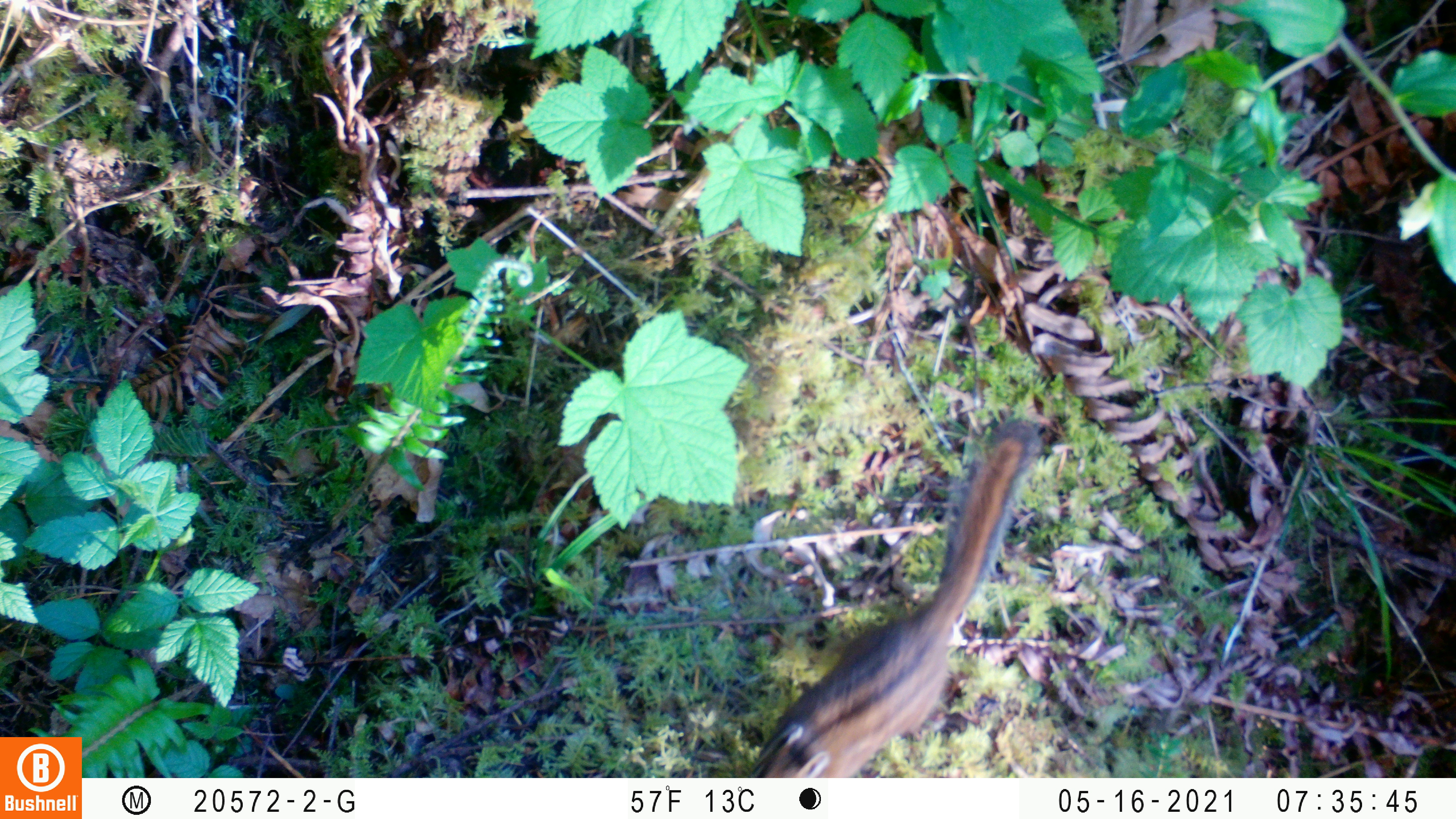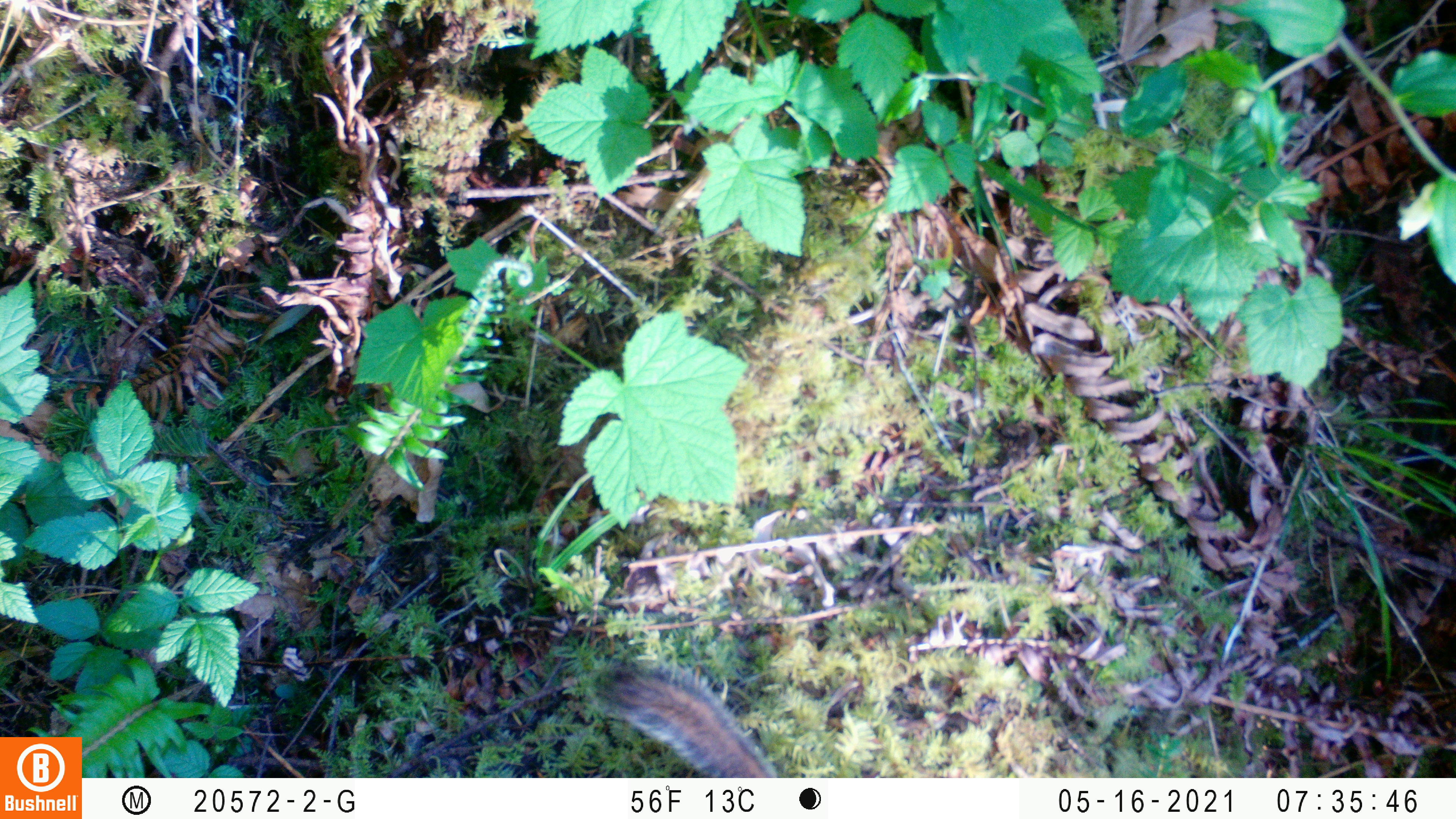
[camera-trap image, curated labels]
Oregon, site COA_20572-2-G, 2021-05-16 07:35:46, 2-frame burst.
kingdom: Animalia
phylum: Chordata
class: Mammalia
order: Rodentia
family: Sciuridae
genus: Neotamias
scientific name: Neotamias townsendii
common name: townsend's chipmunk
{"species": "townsend's chipmunk (Neotamias townsendii)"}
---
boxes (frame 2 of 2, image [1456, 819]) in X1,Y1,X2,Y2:
townsend's chipmunk: 588,659,773,769